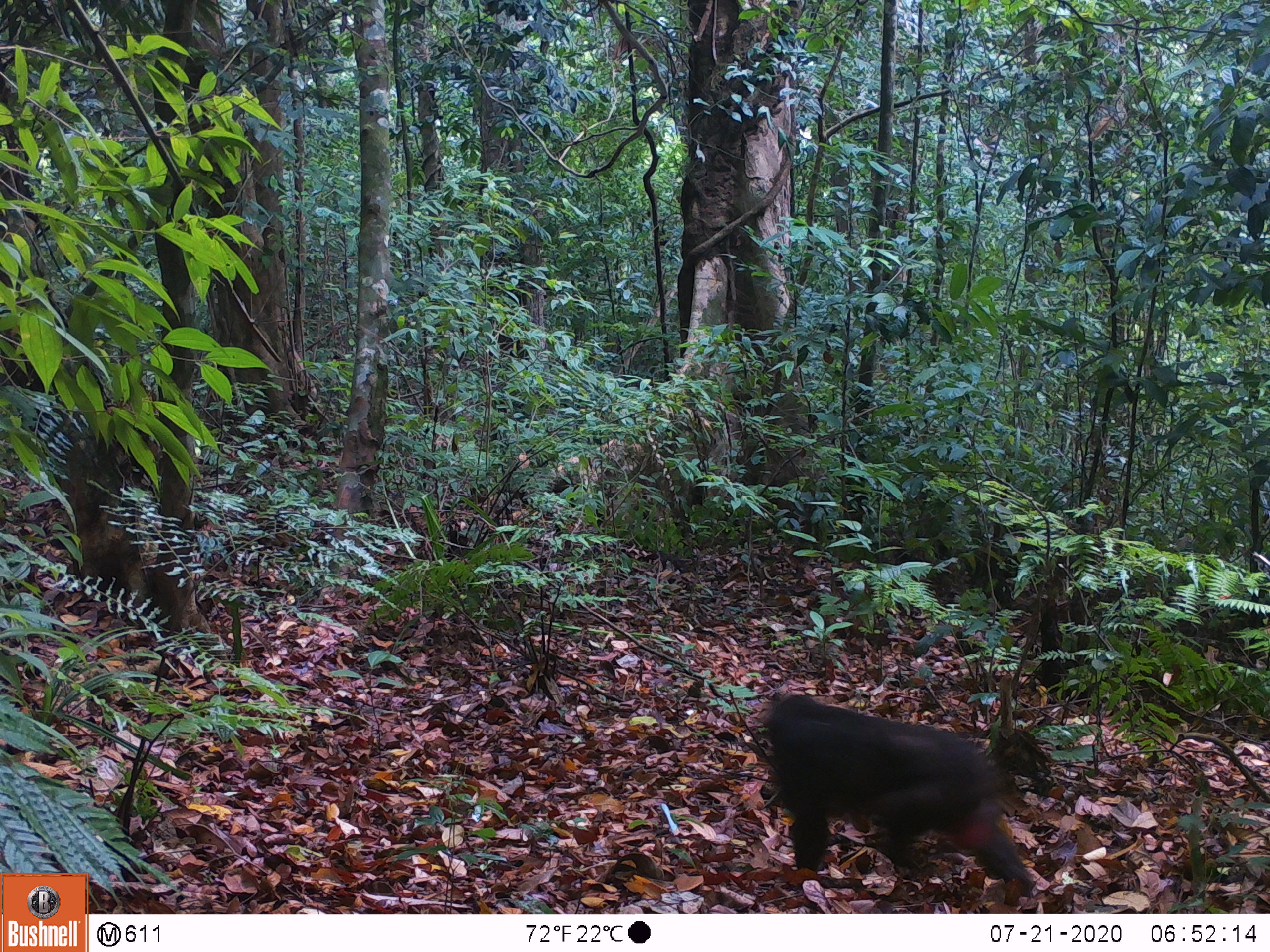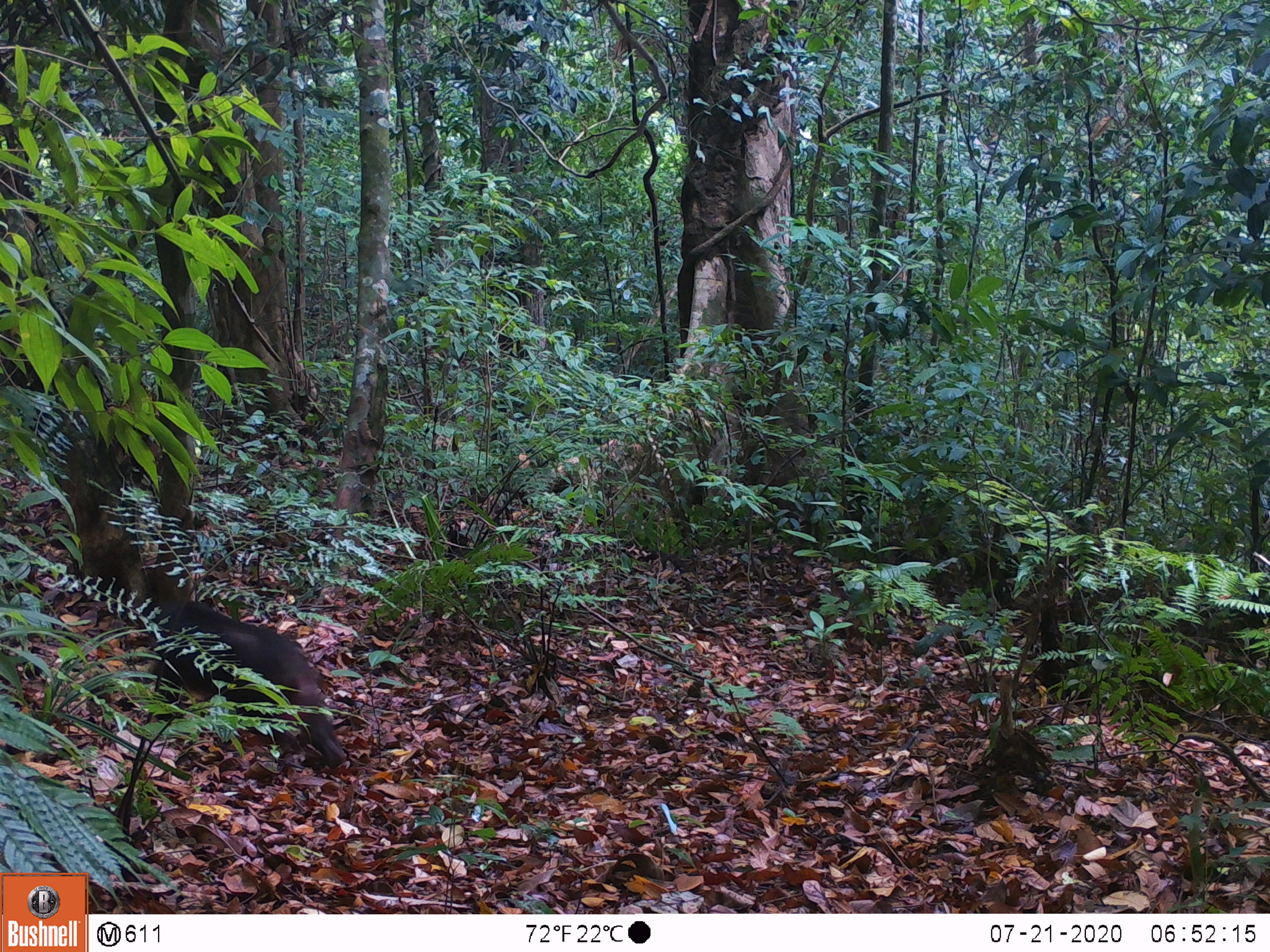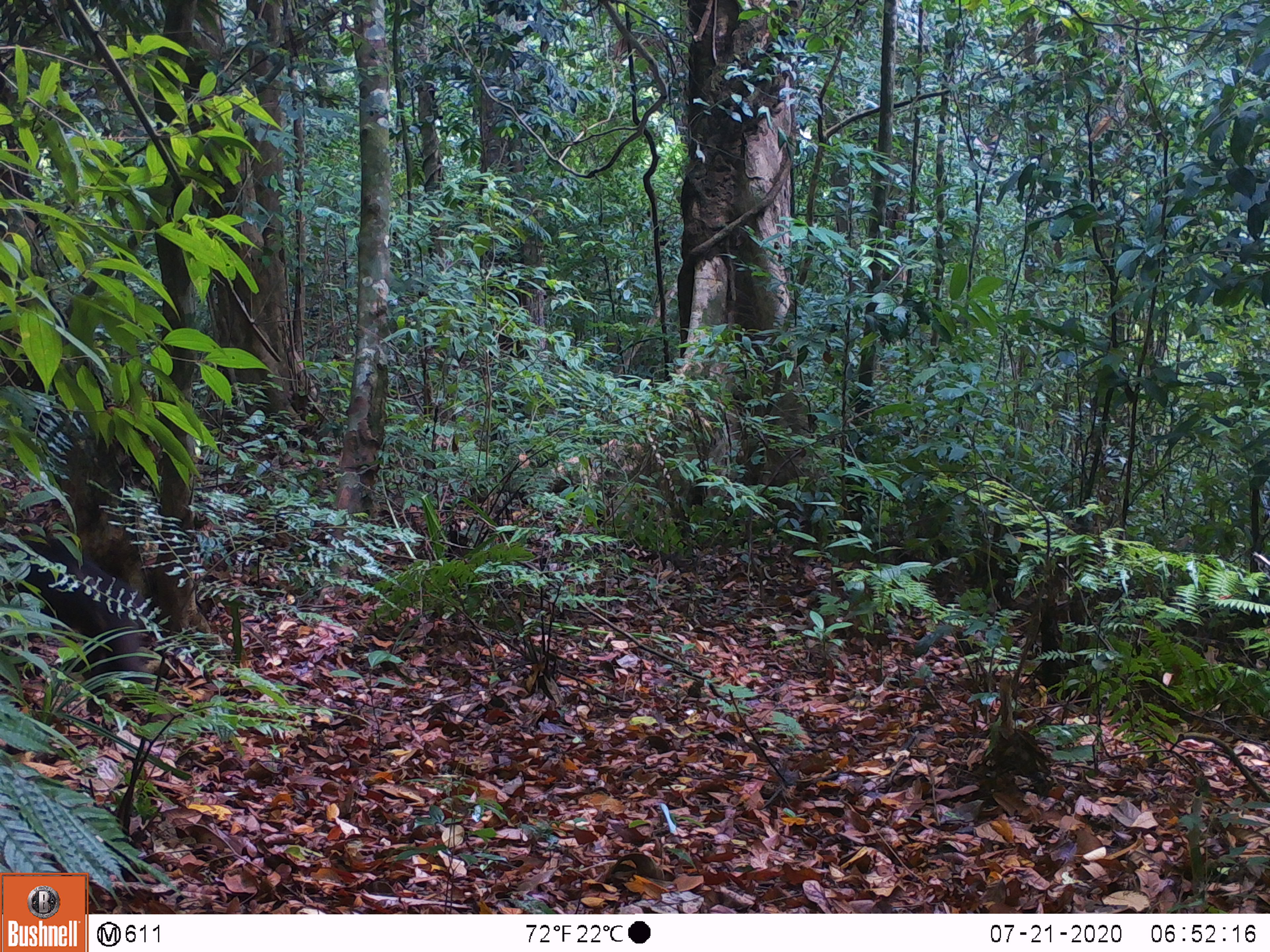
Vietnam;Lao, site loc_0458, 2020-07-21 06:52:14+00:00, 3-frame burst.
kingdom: Animalia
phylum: Chordata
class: Mammalia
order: Primates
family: Cercopithecidae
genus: Macaca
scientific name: Macaca arctoides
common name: stump-tailed macaque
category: stump tailed macaque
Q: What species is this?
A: Stump tailed macaque (stump-tailed macaque) (Macaca arctoides).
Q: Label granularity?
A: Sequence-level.